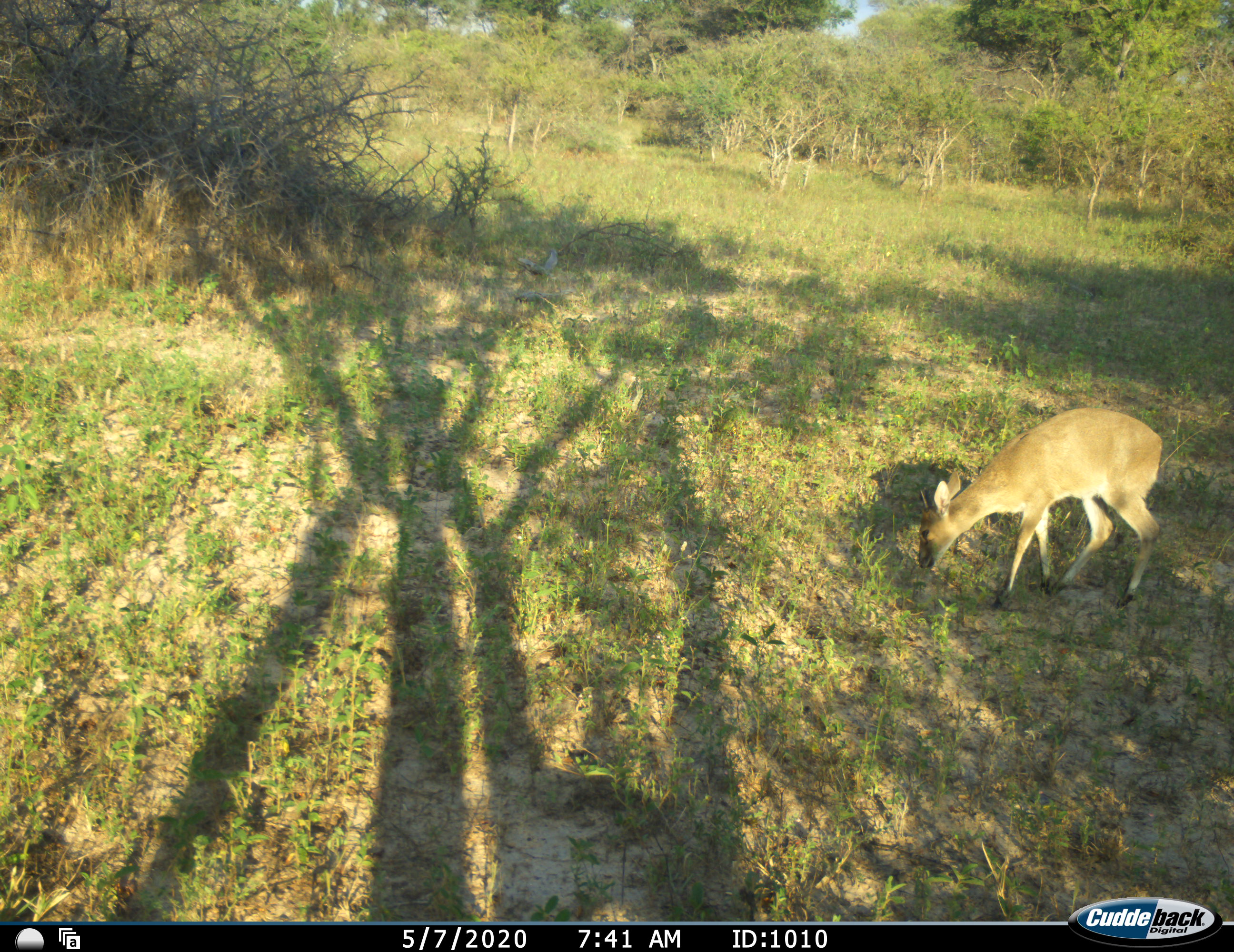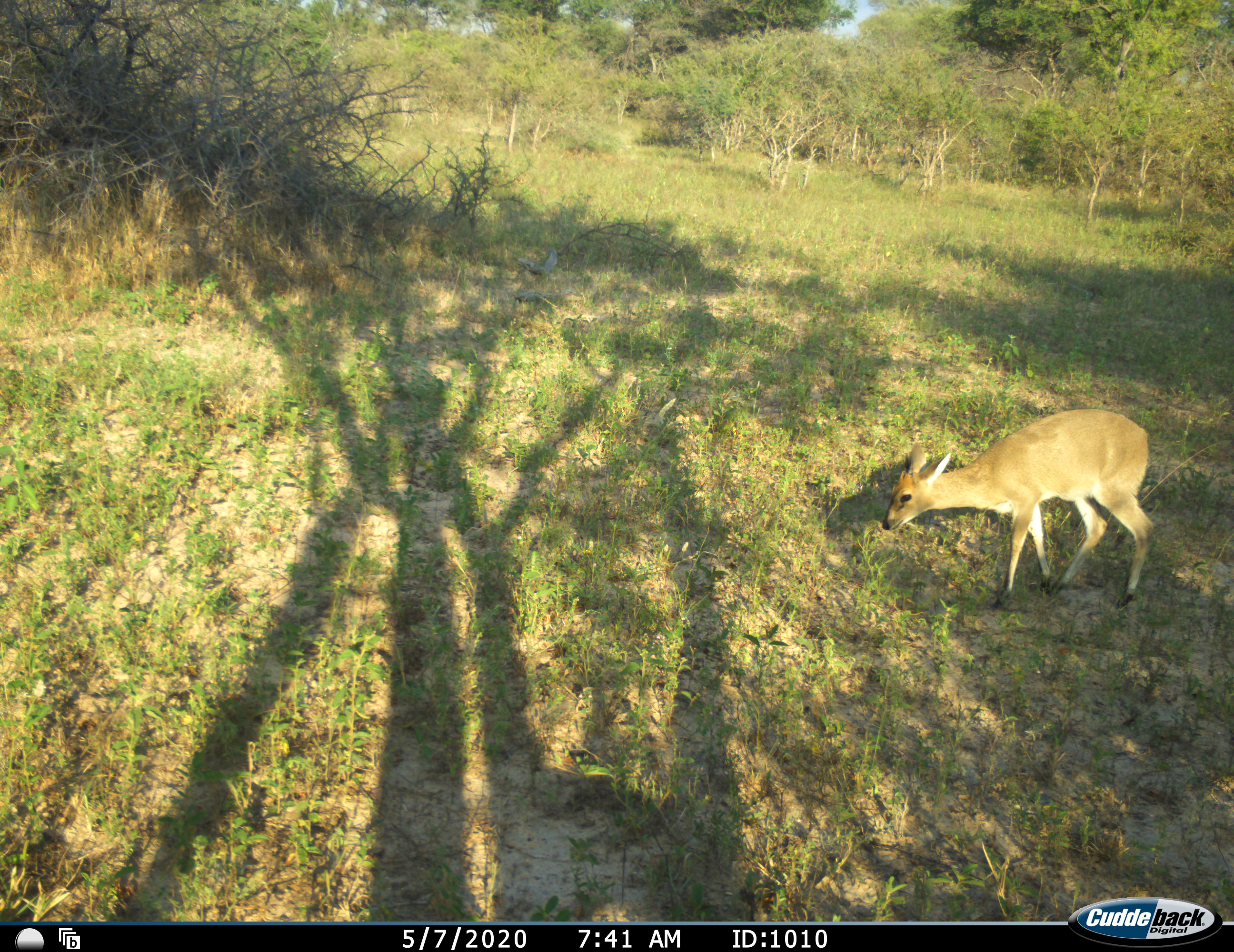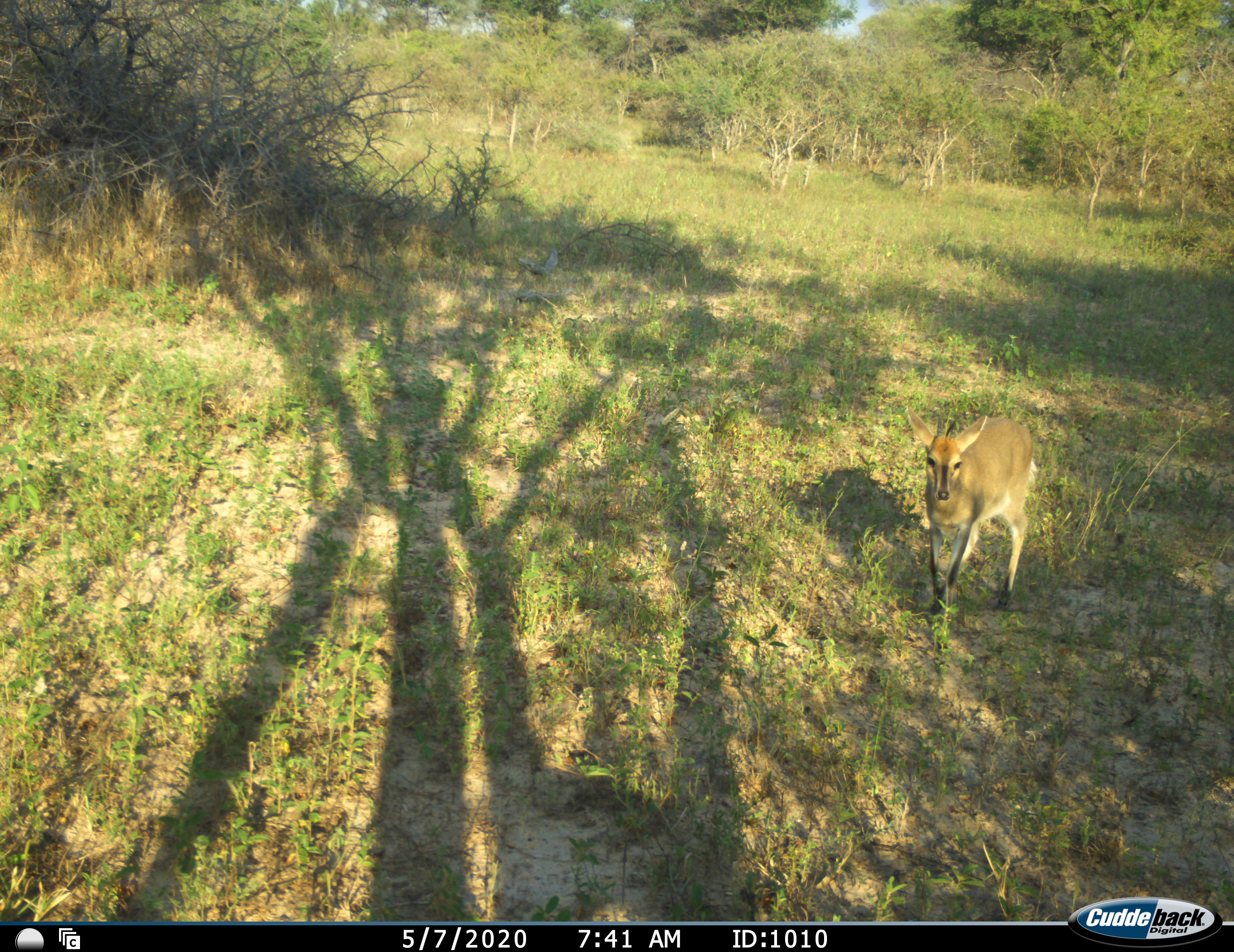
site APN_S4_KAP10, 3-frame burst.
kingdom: Animalia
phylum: Chordata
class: Mammalia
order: Artiodactyla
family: Bovidae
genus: Sylvicapra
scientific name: Sylvicapra grimmia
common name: common duiker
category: duikercommongrey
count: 1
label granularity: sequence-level